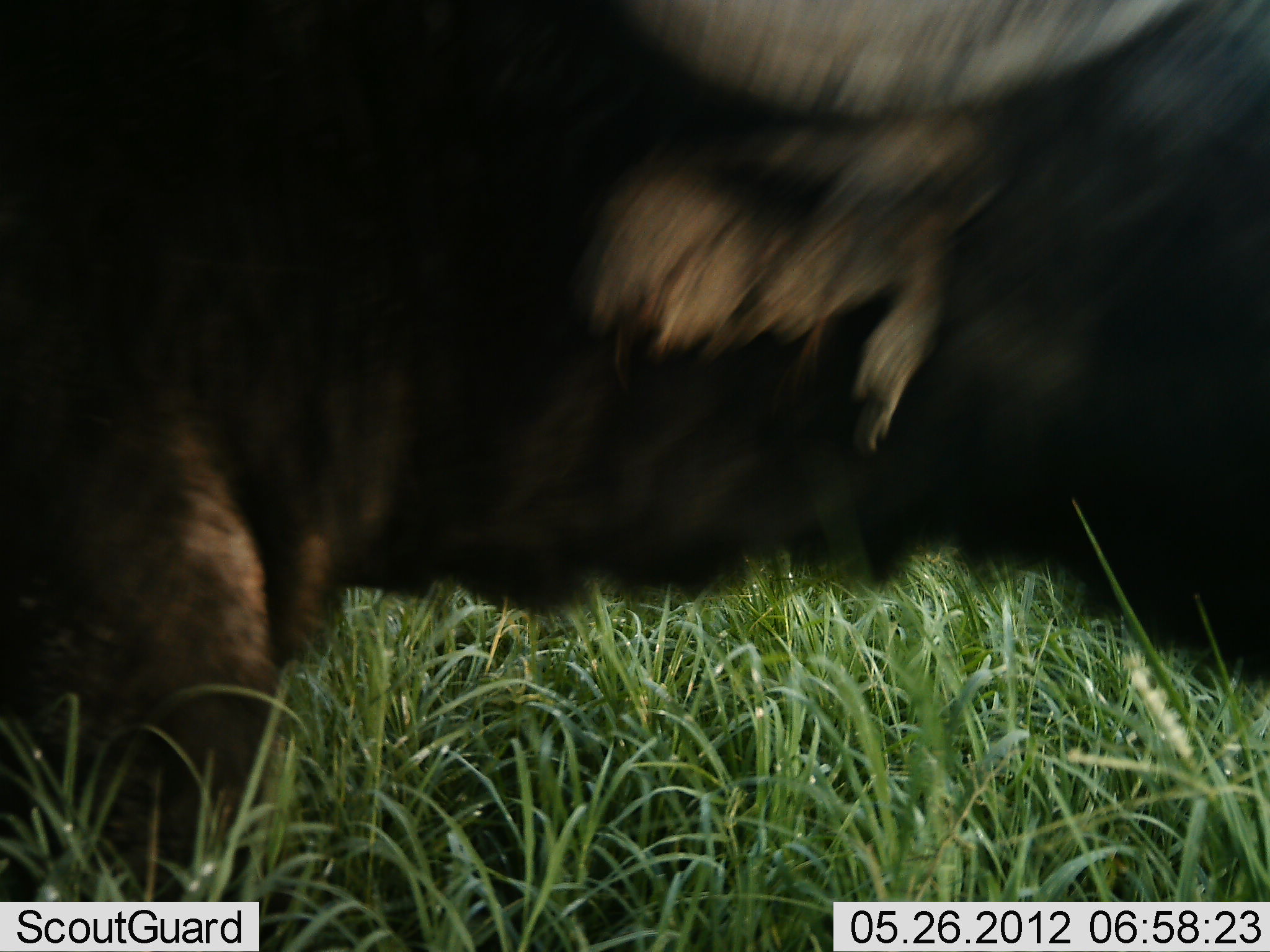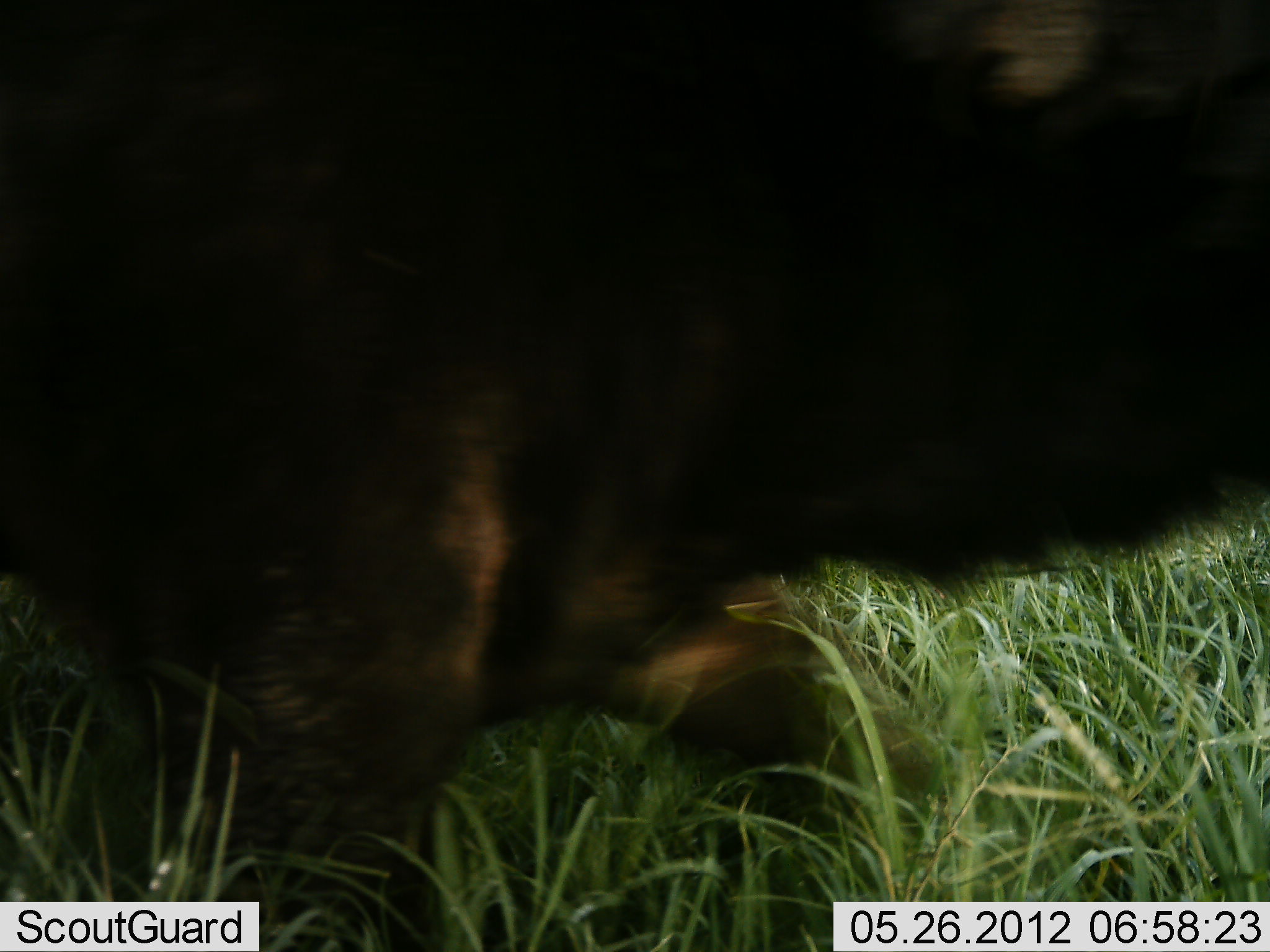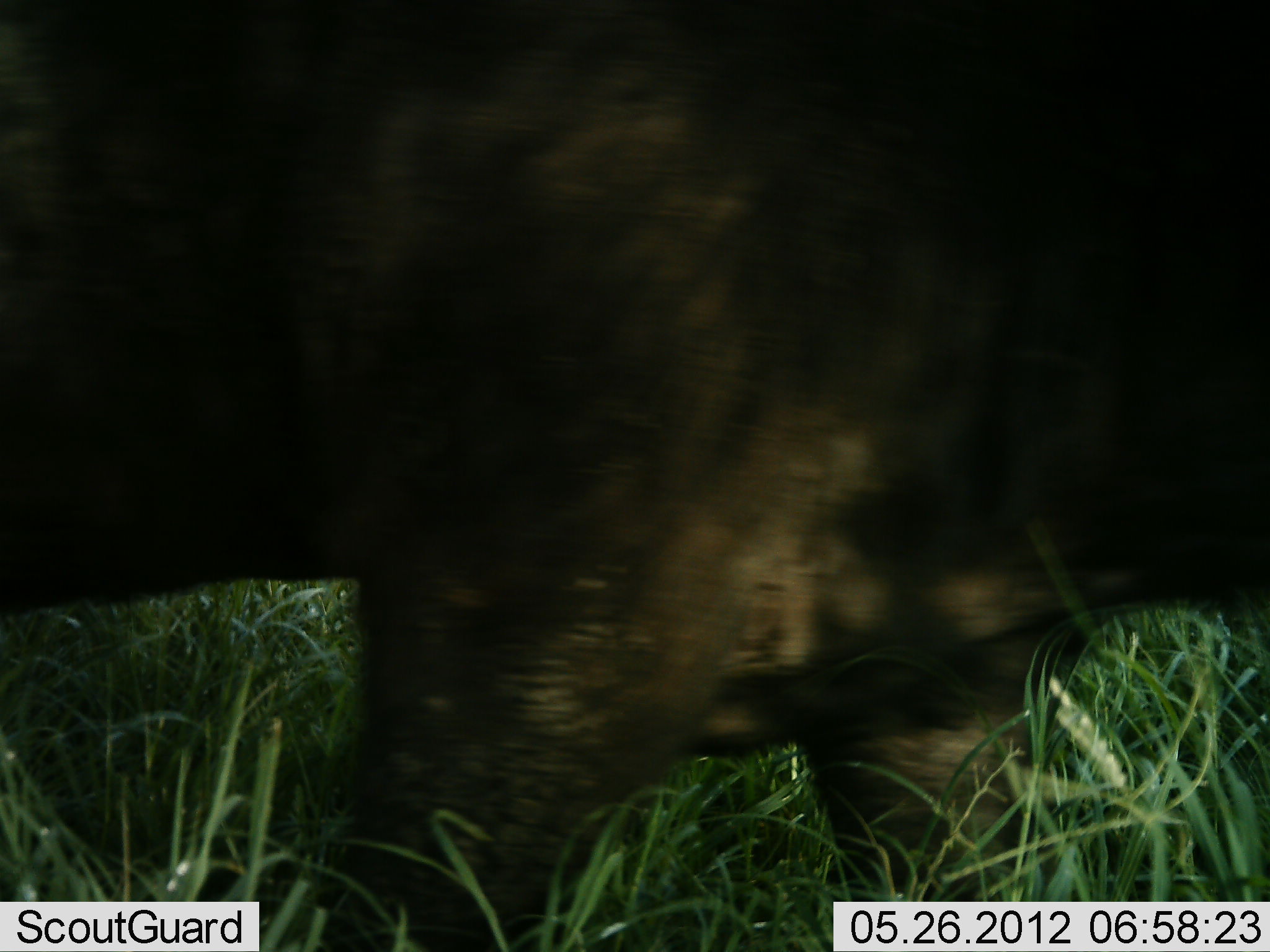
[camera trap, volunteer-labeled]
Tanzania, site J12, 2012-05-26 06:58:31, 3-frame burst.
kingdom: Animalia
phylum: Chordata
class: Mammalia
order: Artiodactyla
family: Bovidae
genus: Syncerus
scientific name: Syncerus caffer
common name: cape buffalo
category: buffalo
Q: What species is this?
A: Buffalo (cape buffalo) (Syncerus caffer).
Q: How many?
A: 1.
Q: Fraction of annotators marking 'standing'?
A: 8%.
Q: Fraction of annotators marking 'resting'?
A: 0%.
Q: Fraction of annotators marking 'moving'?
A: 92%.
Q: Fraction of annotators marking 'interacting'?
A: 0%.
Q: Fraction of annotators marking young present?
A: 0%.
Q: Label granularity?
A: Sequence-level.